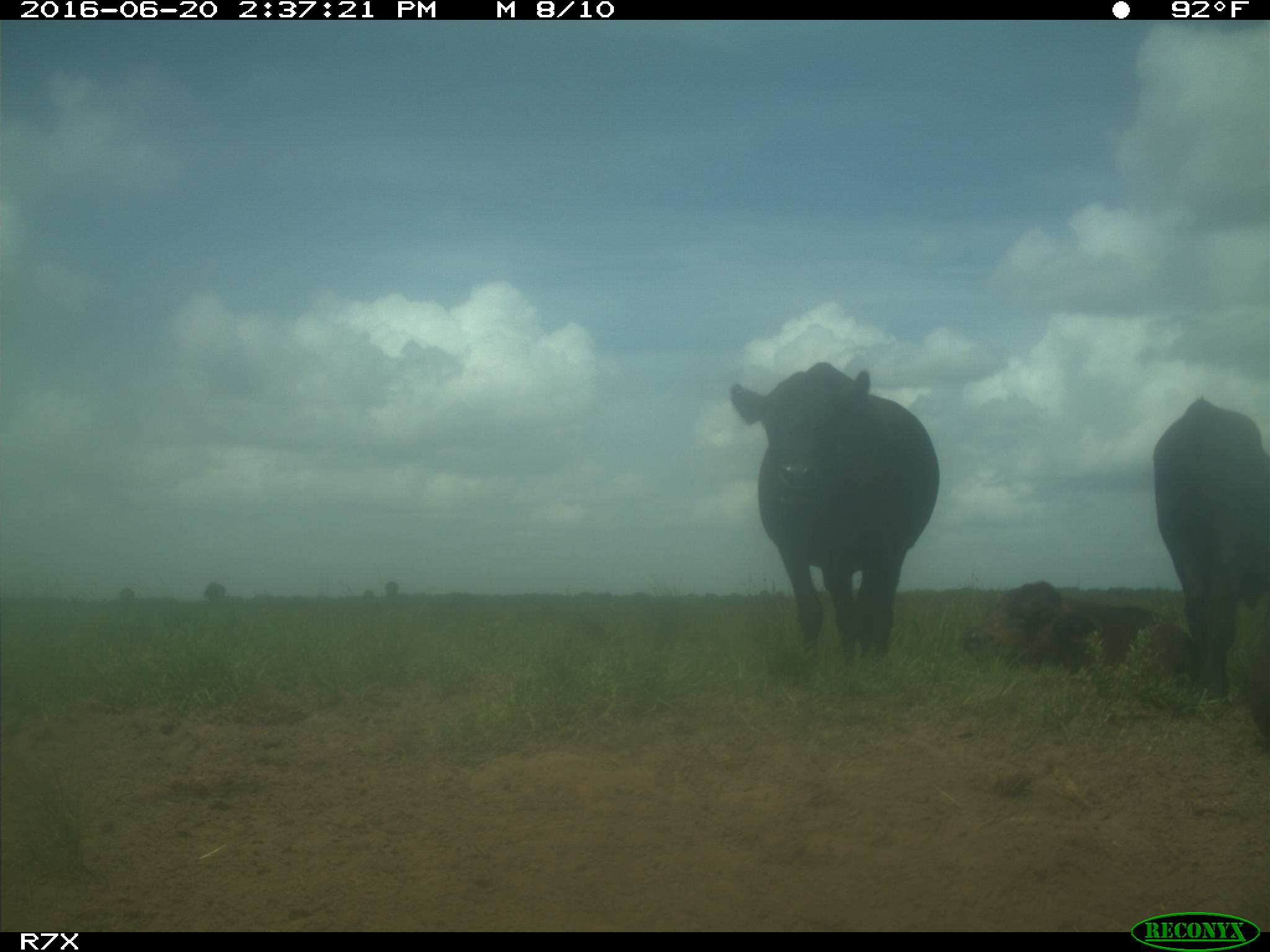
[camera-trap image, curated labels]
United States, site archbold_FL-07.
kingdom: Animalia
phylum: Chordata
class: Mammalia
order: Artiodactyla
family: Bovidae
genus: Bos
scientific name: Bos taurus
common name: domestic cow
Bos taurus (domestic cow).